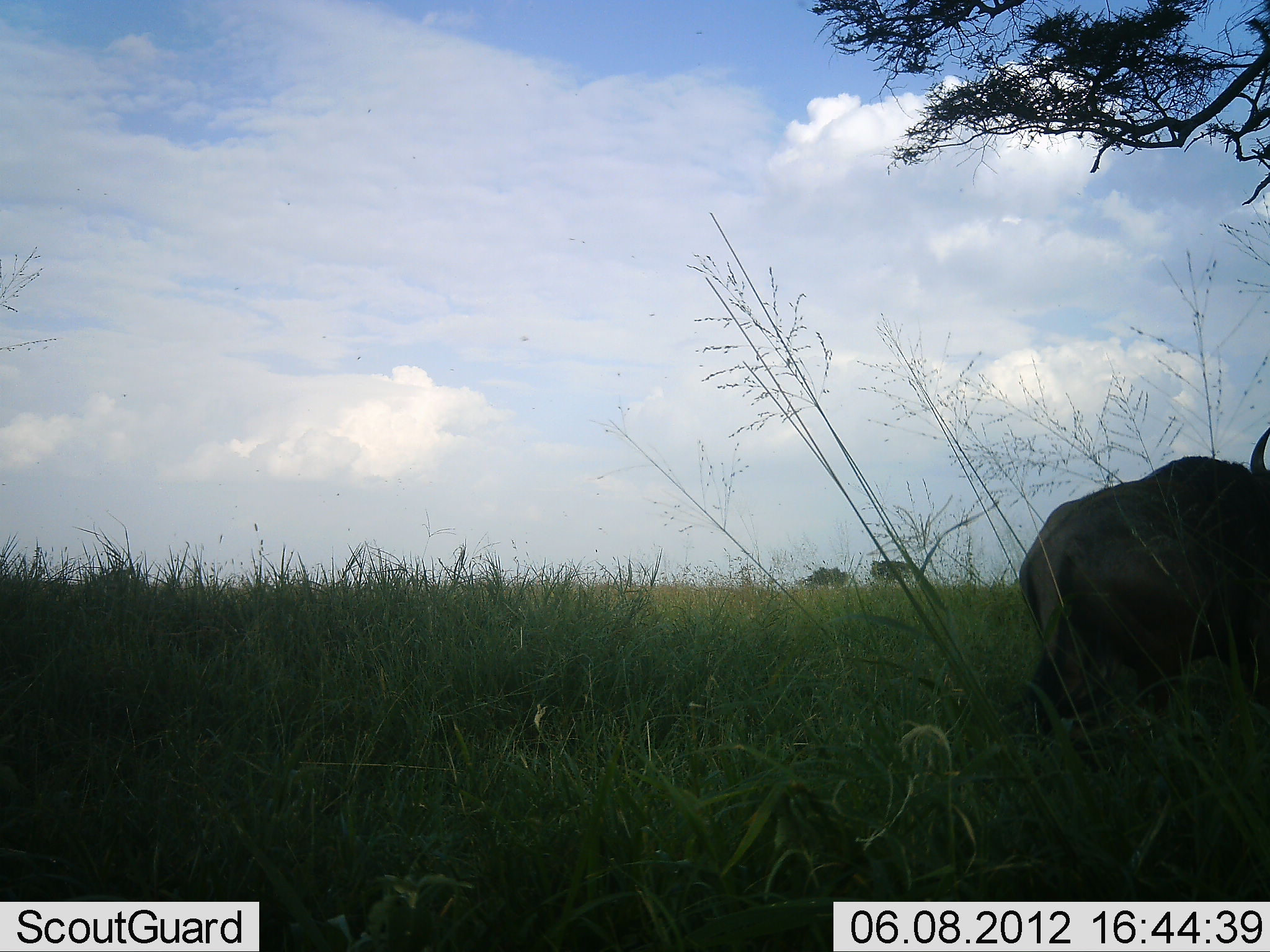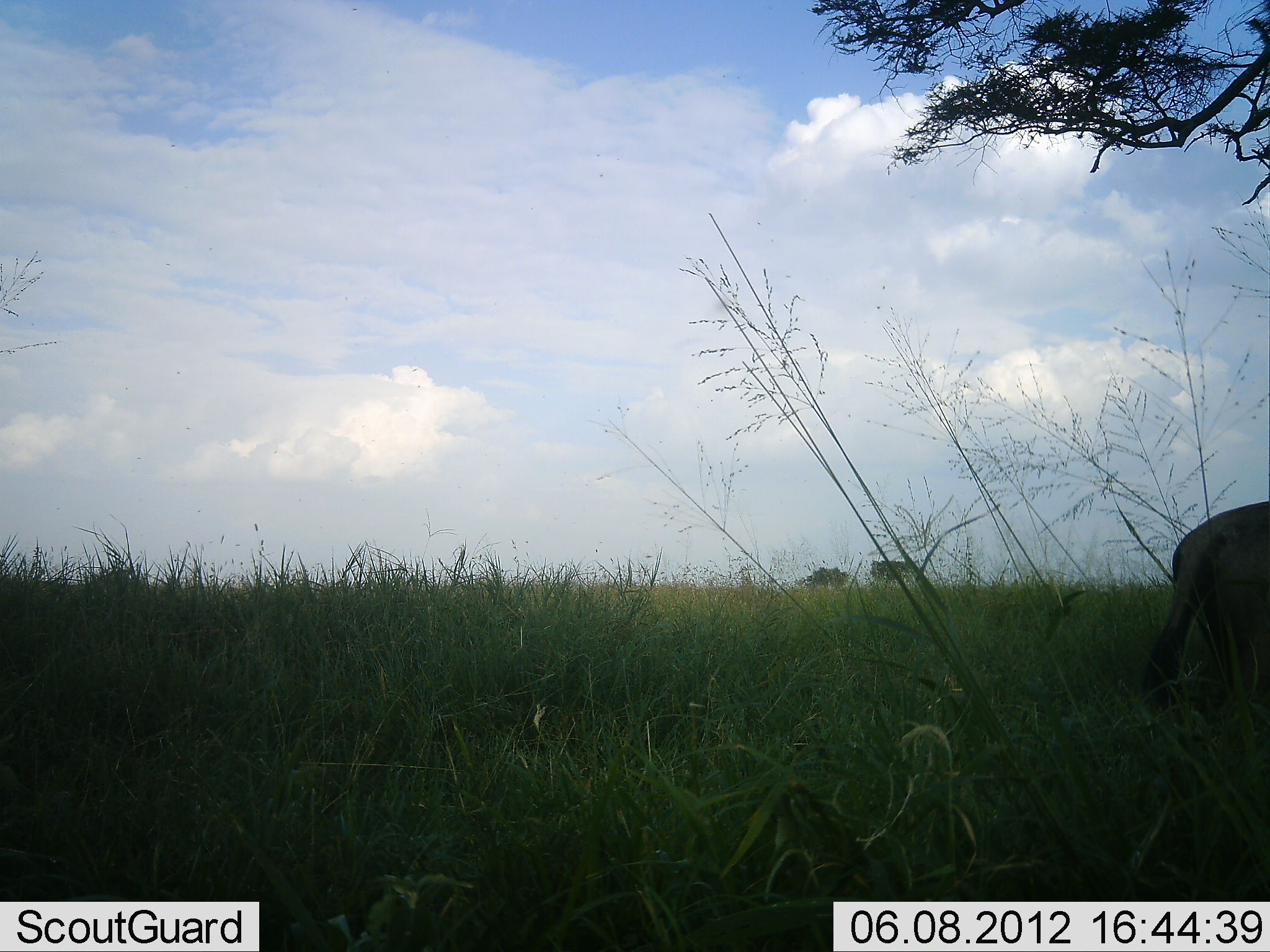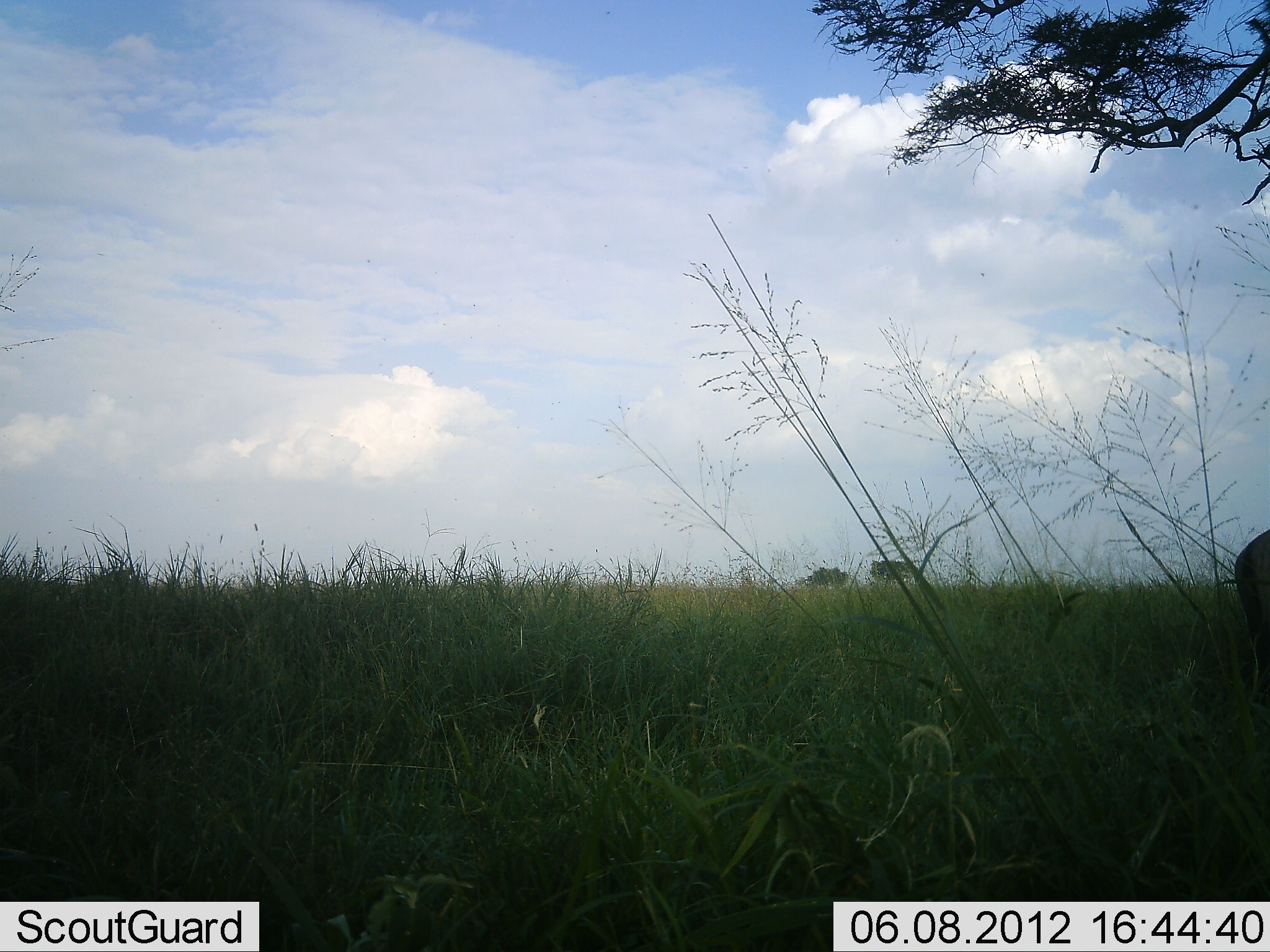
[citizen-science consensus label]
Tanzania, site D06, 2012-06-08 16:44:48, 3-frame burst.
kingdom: Animalia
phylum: Chordata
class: Mammalia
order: Artiodactyla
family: Bovidae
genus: Connochaetes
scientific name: Connochaetes taurinus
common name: blue wildebeest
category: wildebeest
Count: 1.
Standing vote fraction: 0%.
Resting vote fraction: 0%.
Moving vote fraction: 100%.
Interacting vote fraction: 0%.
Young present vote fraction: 0%.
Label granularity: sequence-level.